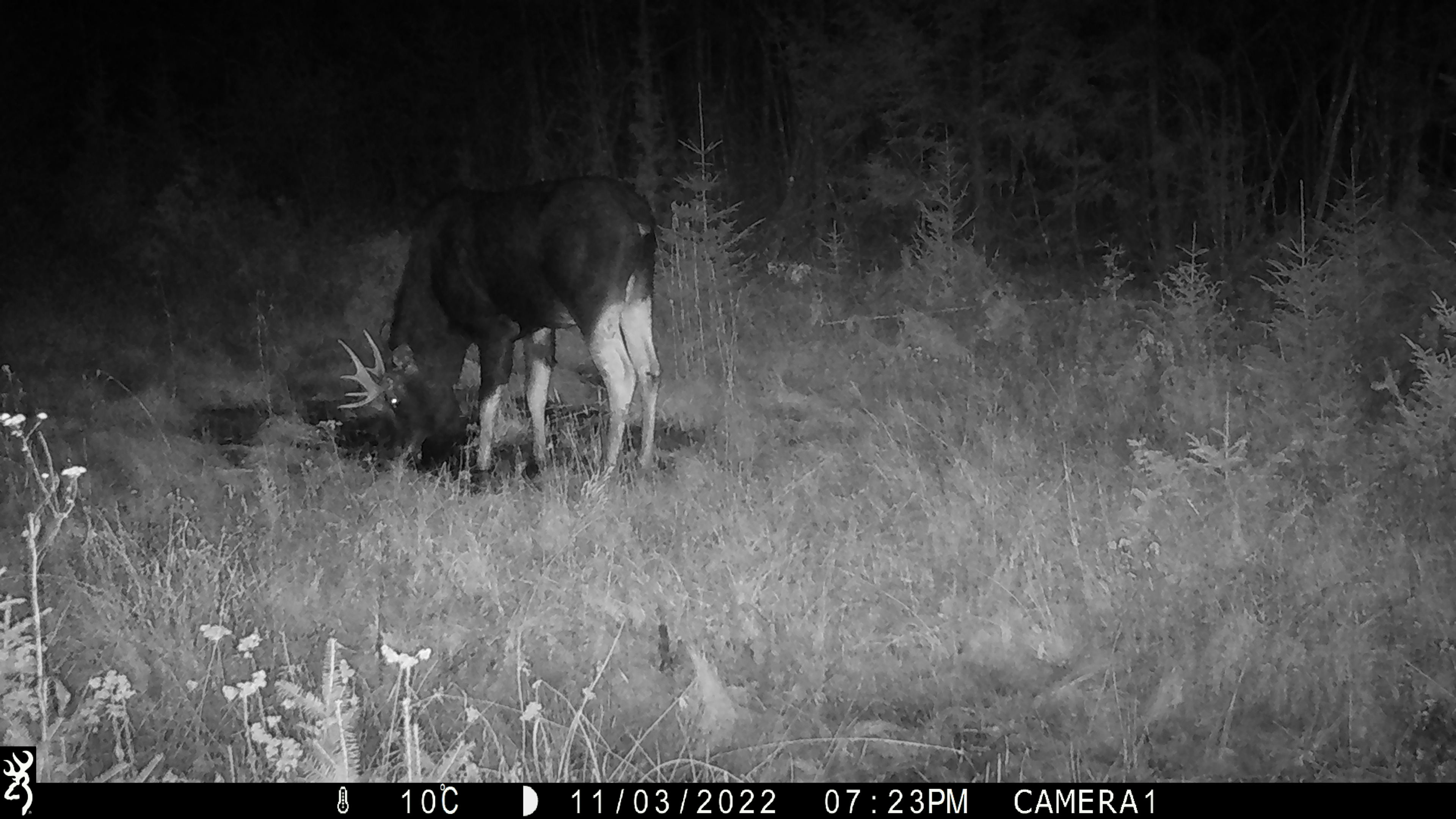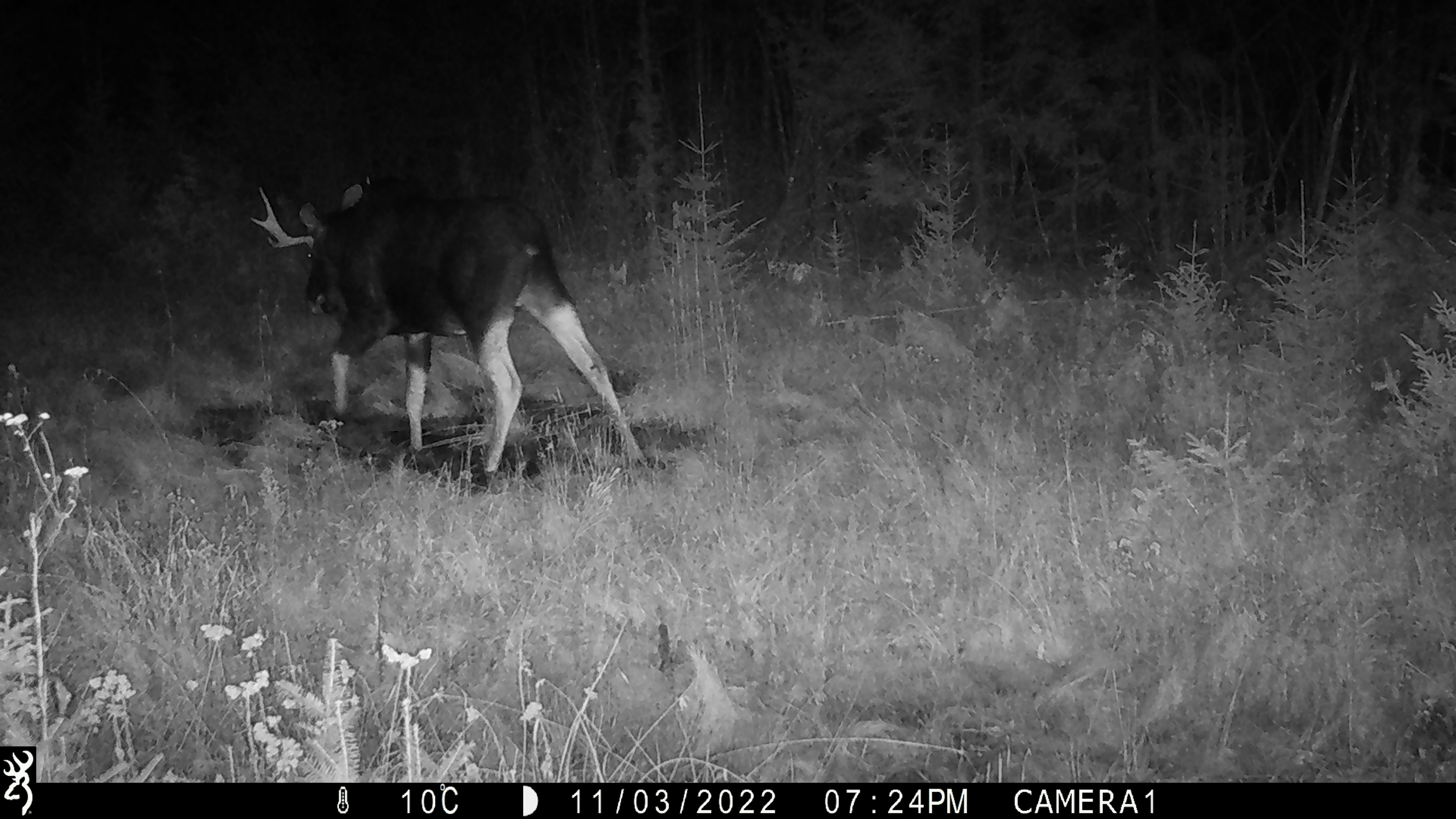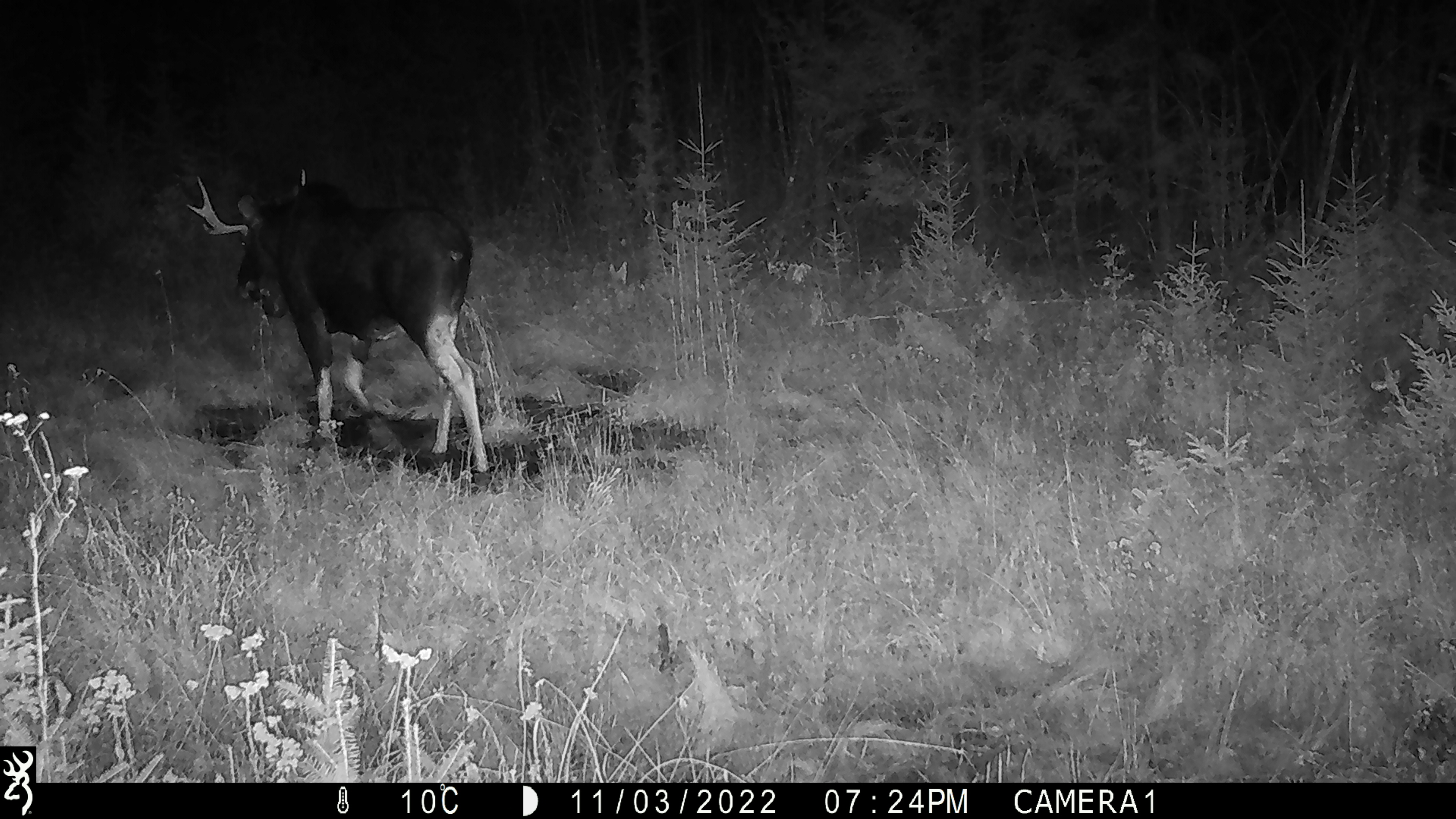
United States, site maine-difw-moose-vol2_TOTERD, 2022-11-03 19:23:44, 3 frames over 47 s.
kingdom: Animalia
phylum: Chordata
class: Mammalia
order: Artiodactyla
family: Cervidae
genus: Alces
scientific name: Alces alces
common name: moose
Moose (Alces alces).